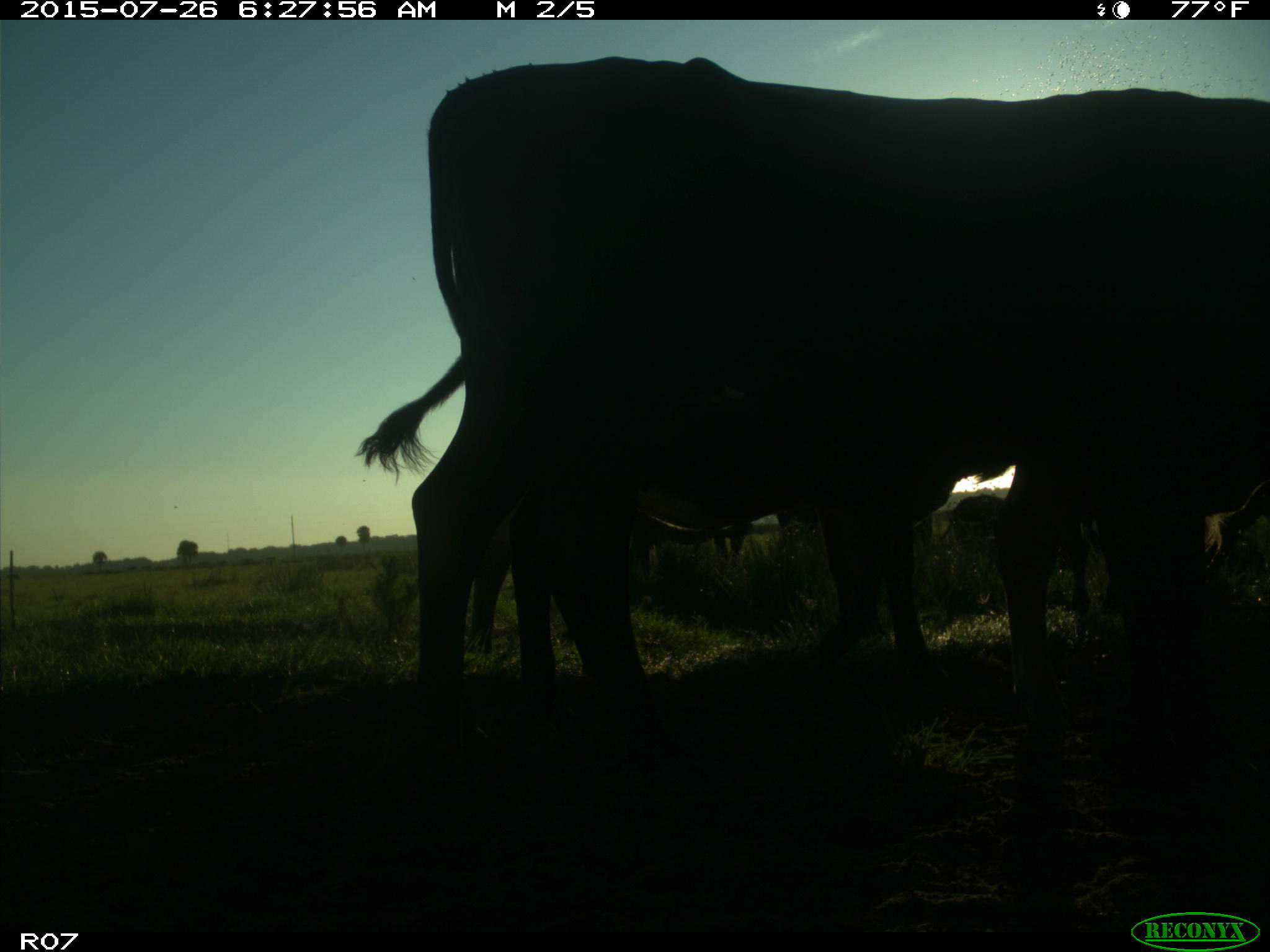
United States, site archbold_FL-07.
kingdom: Animalia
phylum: Chordata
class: Mammalia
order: Artiodactyla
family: Bovidae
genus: Bos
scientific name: Bos taurus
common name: domestic cow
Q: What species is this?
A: Bos taurus (domestic cow).